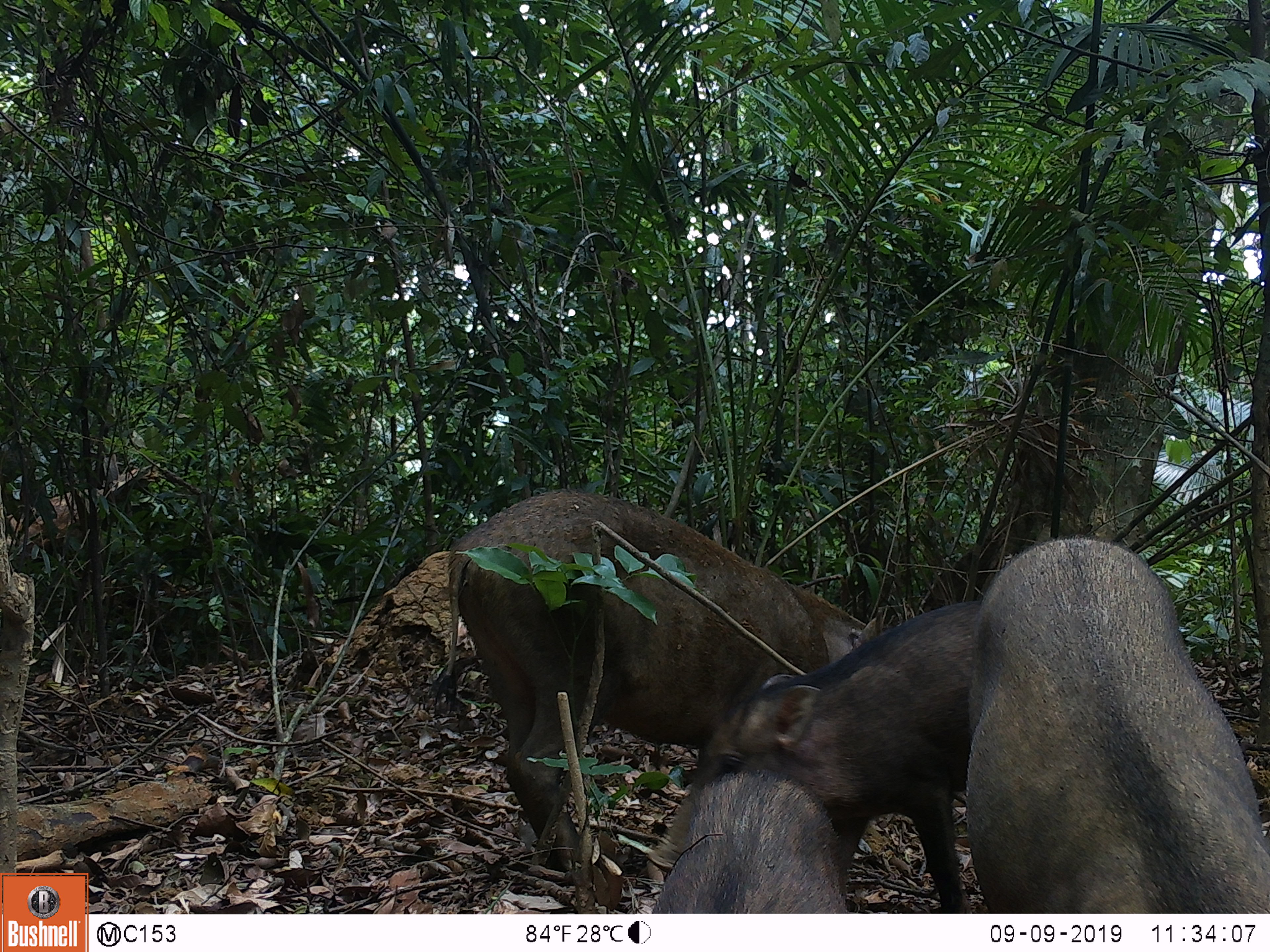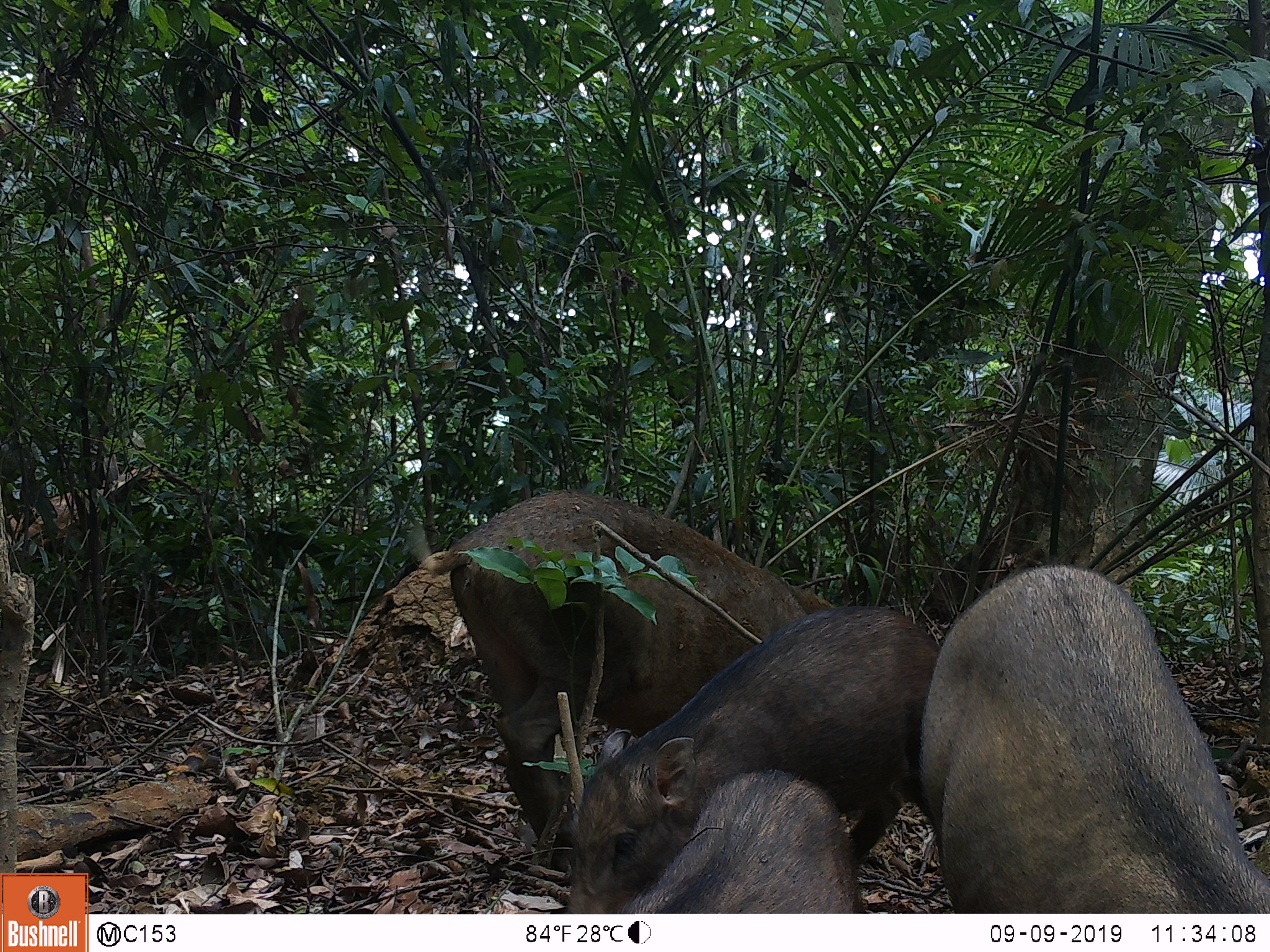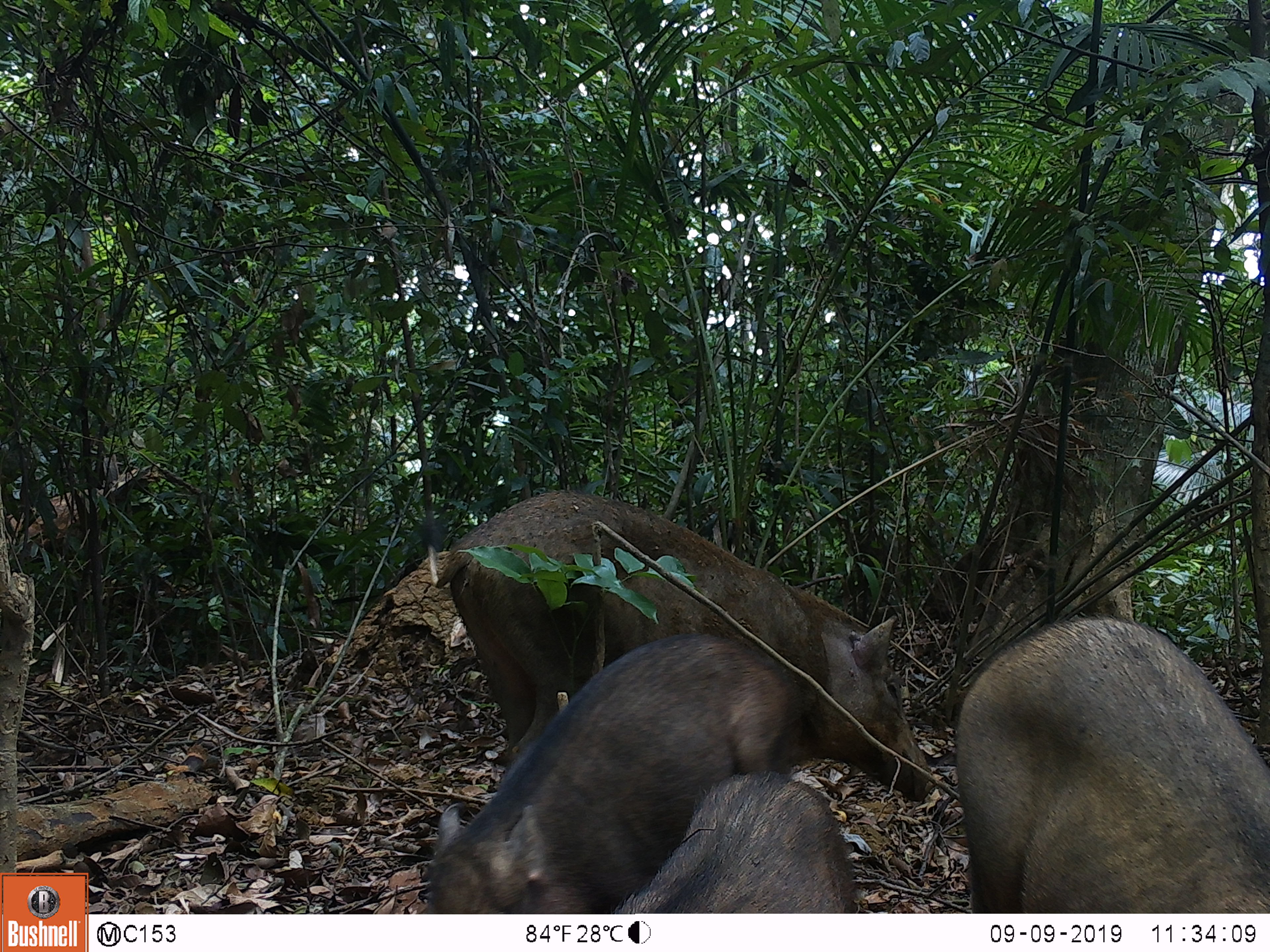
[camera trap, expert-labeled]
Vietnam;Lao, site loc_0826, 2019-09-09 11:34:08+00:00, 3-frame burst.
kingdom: Animalia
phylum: Chordata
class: Mammalia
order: Artiodactyla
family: Suidae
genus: Sus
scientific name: Sus scrofa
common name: eurasian wild pig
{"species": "eurasian wild pig (Sus scrofa)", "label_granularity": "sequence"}